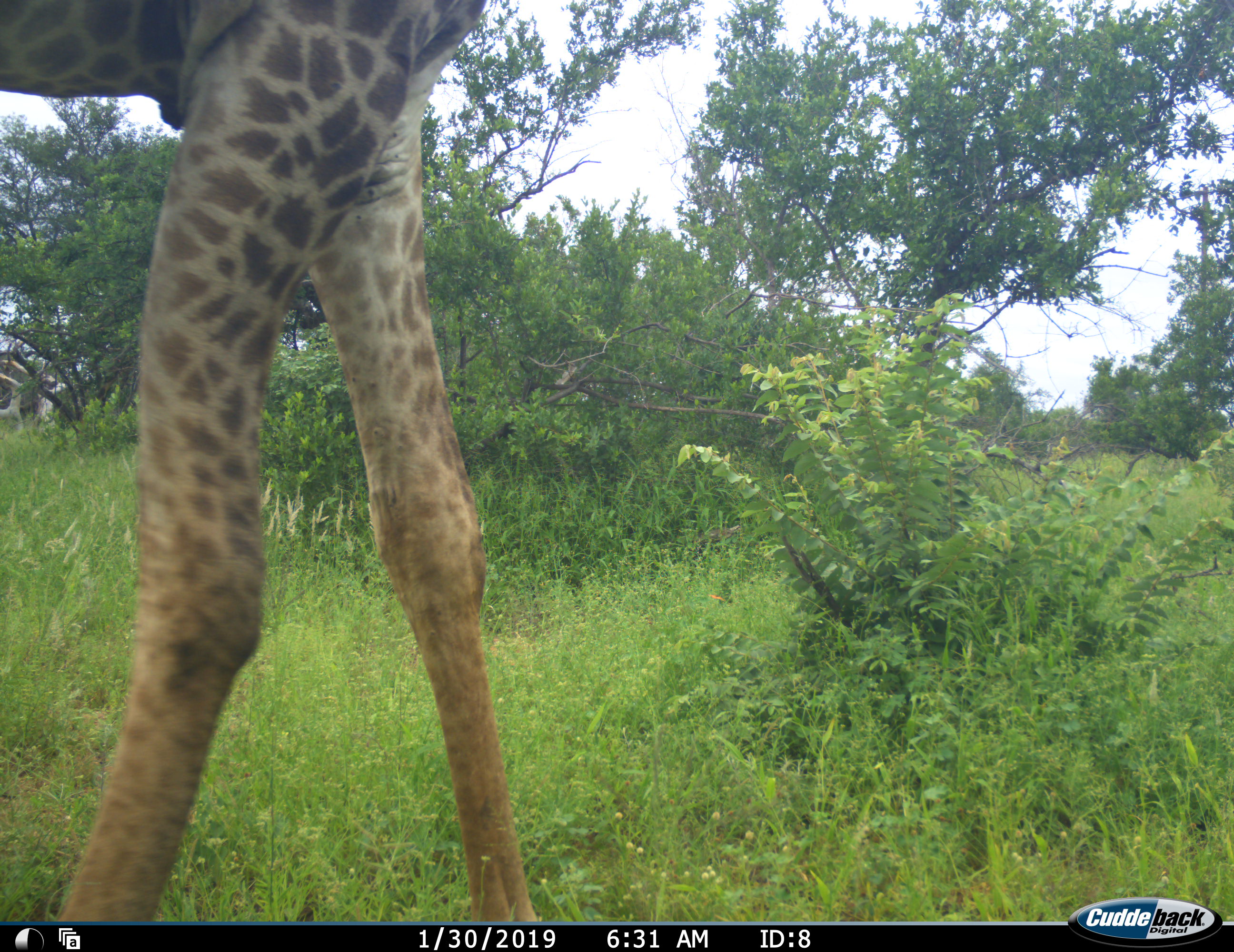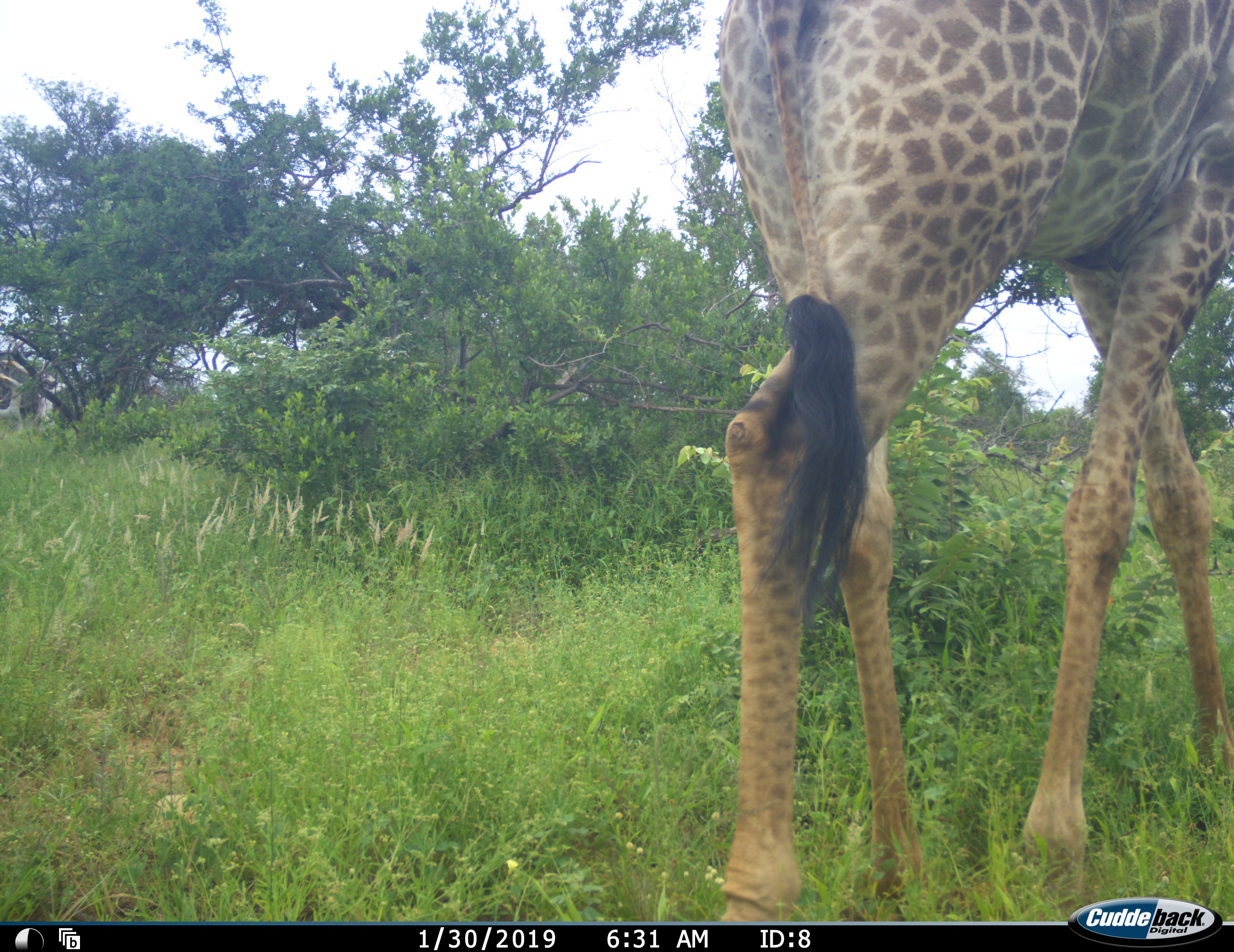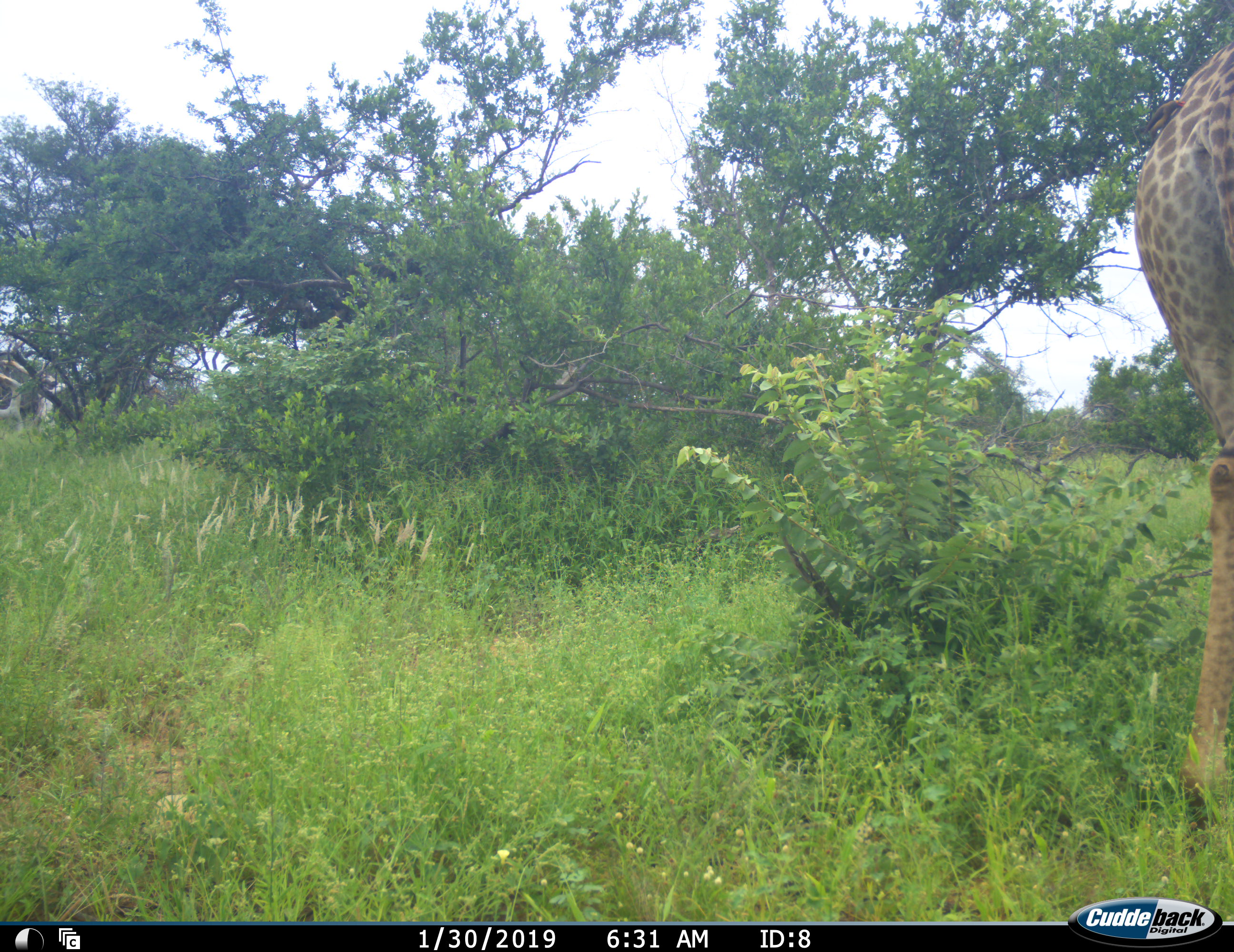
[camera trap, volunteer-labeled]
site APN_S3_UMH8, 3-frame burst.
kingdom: Animalia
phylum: Chordata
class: Mammalia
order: Artiodactyla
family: Giraffidae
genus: Giraffa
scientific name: Giraffa camelopardalis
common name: giraffe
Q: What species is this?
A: Giraffe (Giraffa camelopardalis).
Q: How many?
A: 1.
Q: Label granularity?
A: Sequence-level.